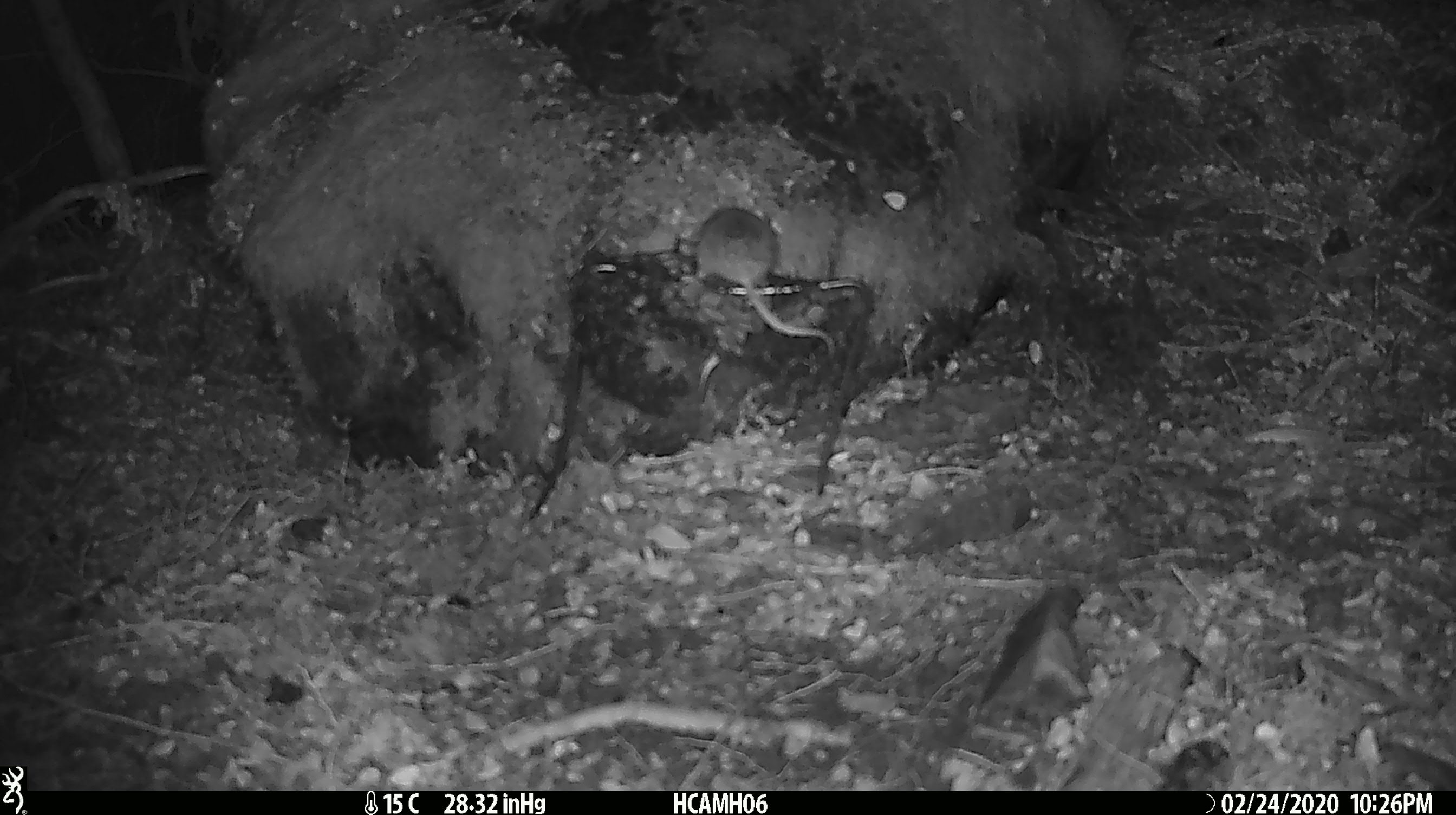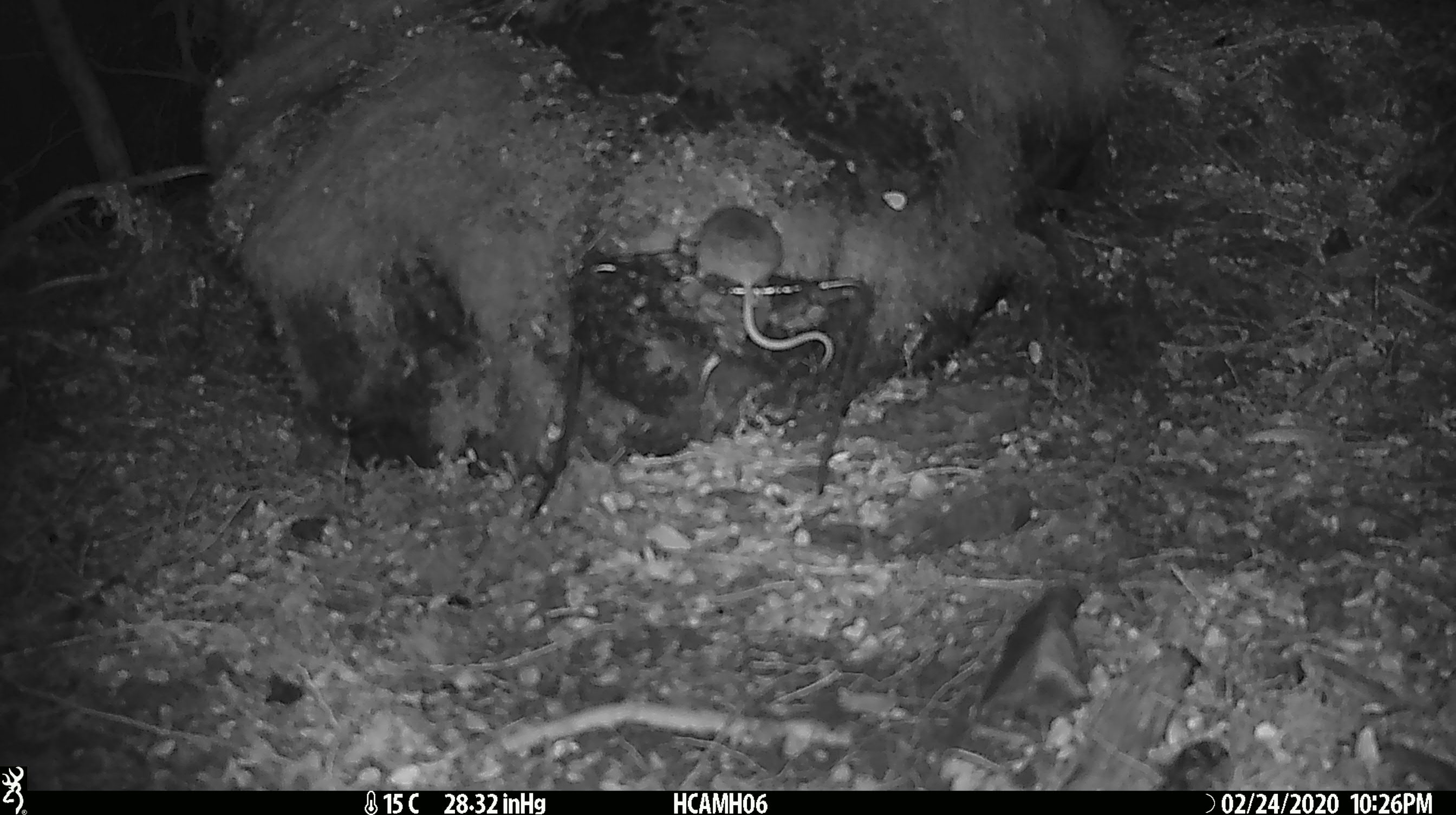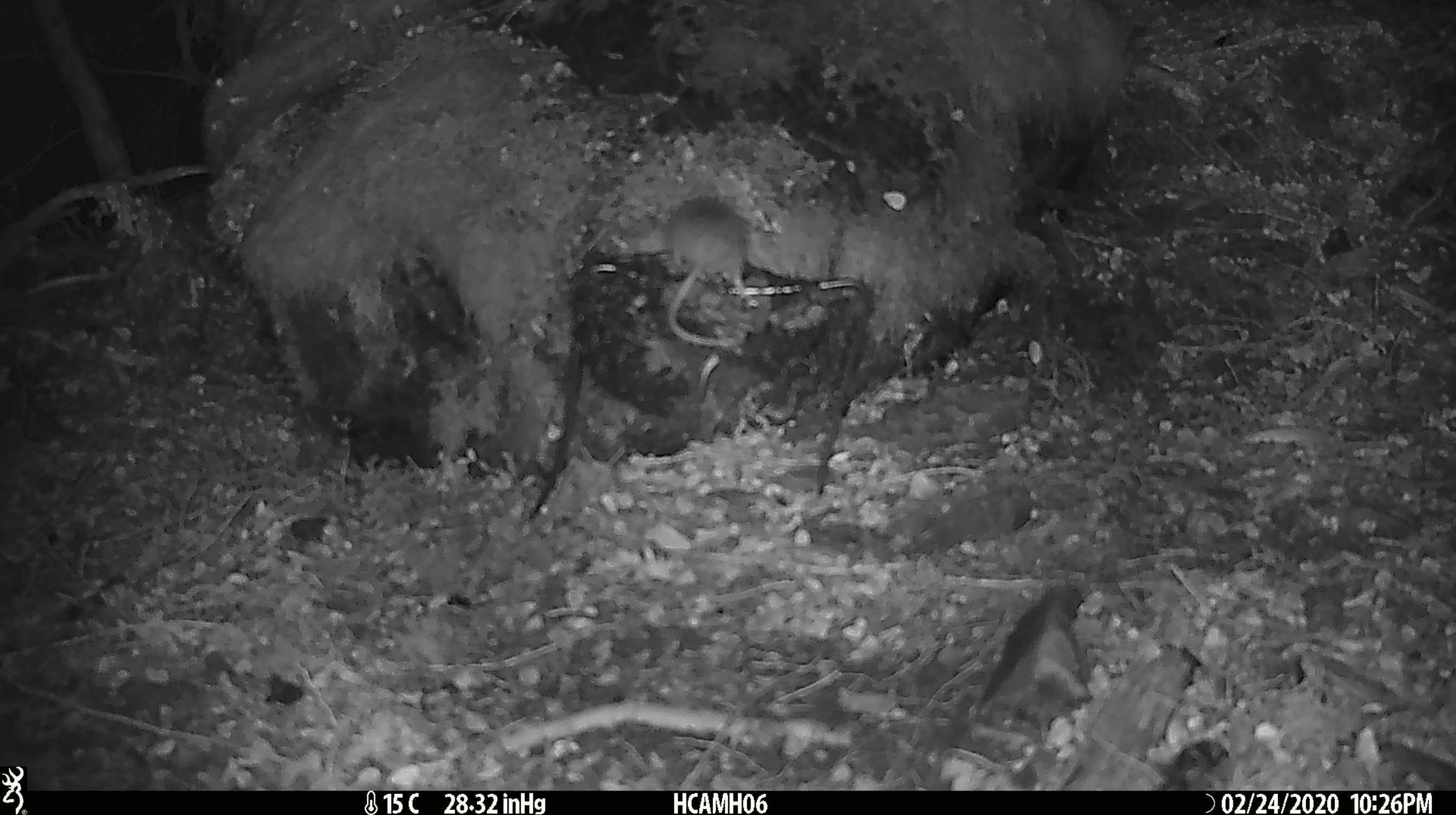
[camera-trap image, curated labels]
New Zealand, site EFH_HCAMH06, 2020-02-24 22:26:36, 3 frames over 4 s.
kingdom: Animalia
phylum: Chordata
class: Mammalia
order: Rodentia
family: Muridae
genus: Mus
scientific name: Mus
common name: mouse